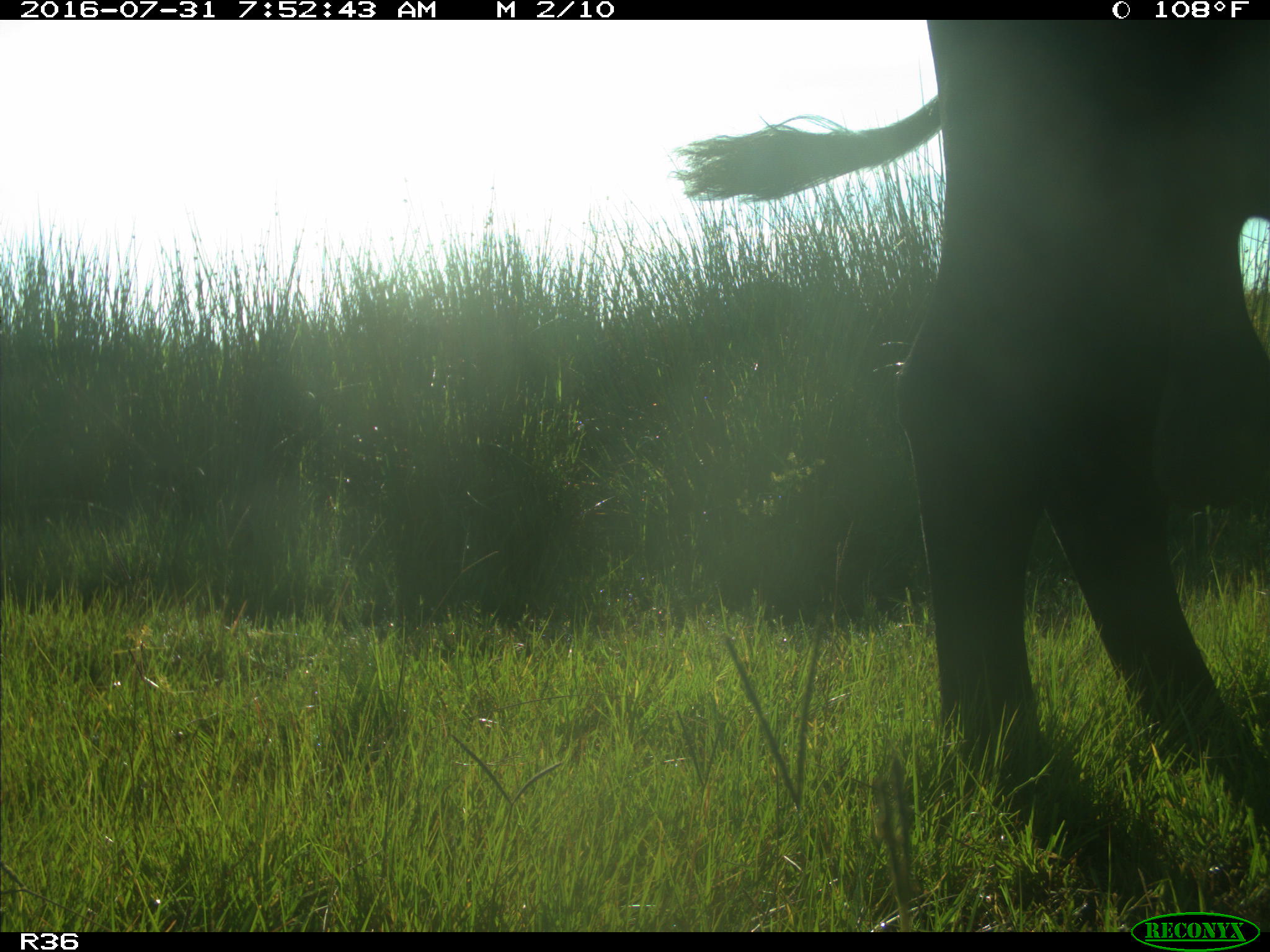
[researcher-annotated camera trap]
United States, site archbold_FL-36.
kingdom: Animalia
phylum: Chordata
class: Mammalia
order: Artiodactyla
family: Bovidae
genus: Bos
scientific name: Bos taurus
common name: domestic cow